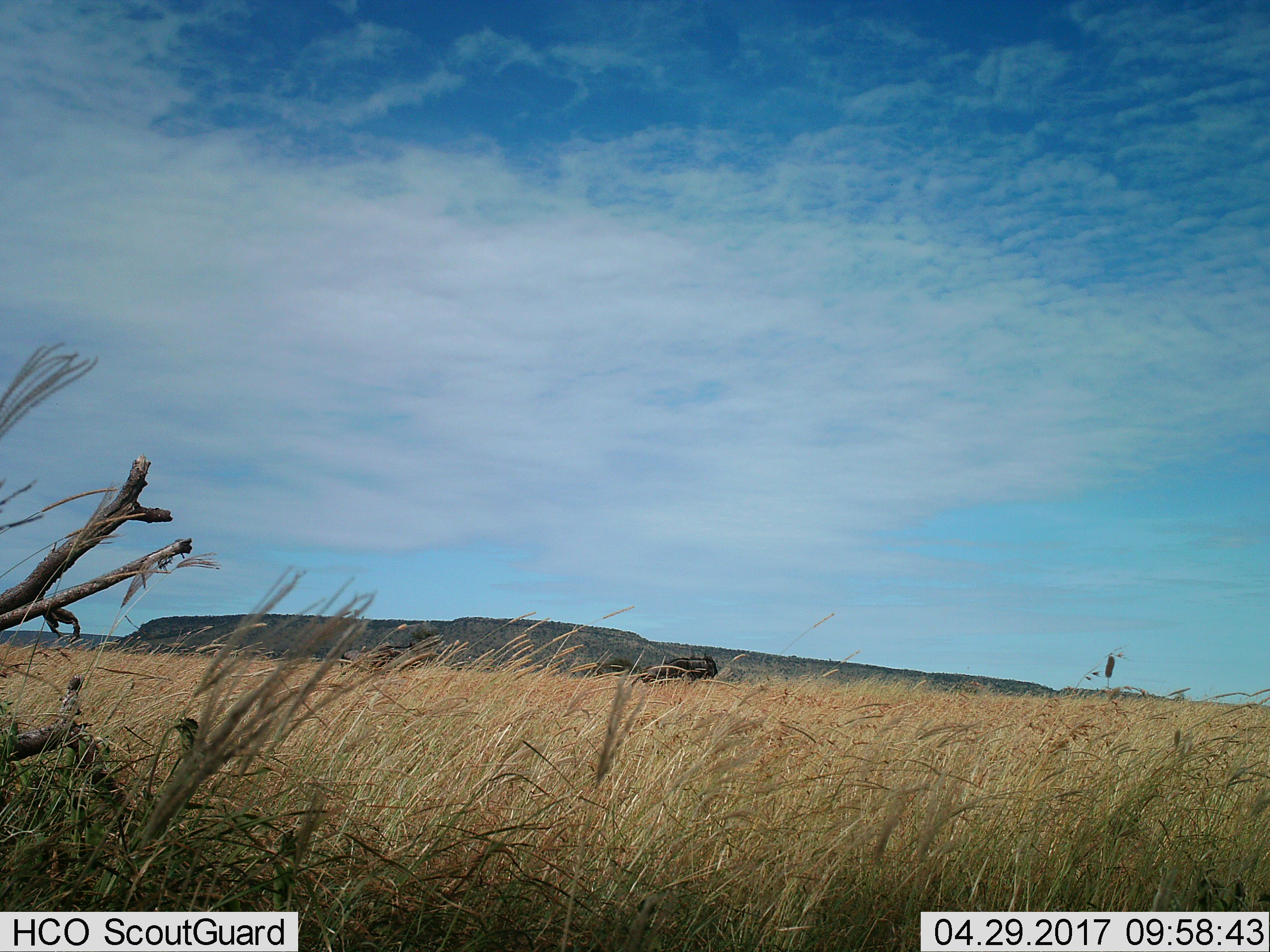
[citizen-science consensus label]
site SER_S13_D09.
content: unidentified animal